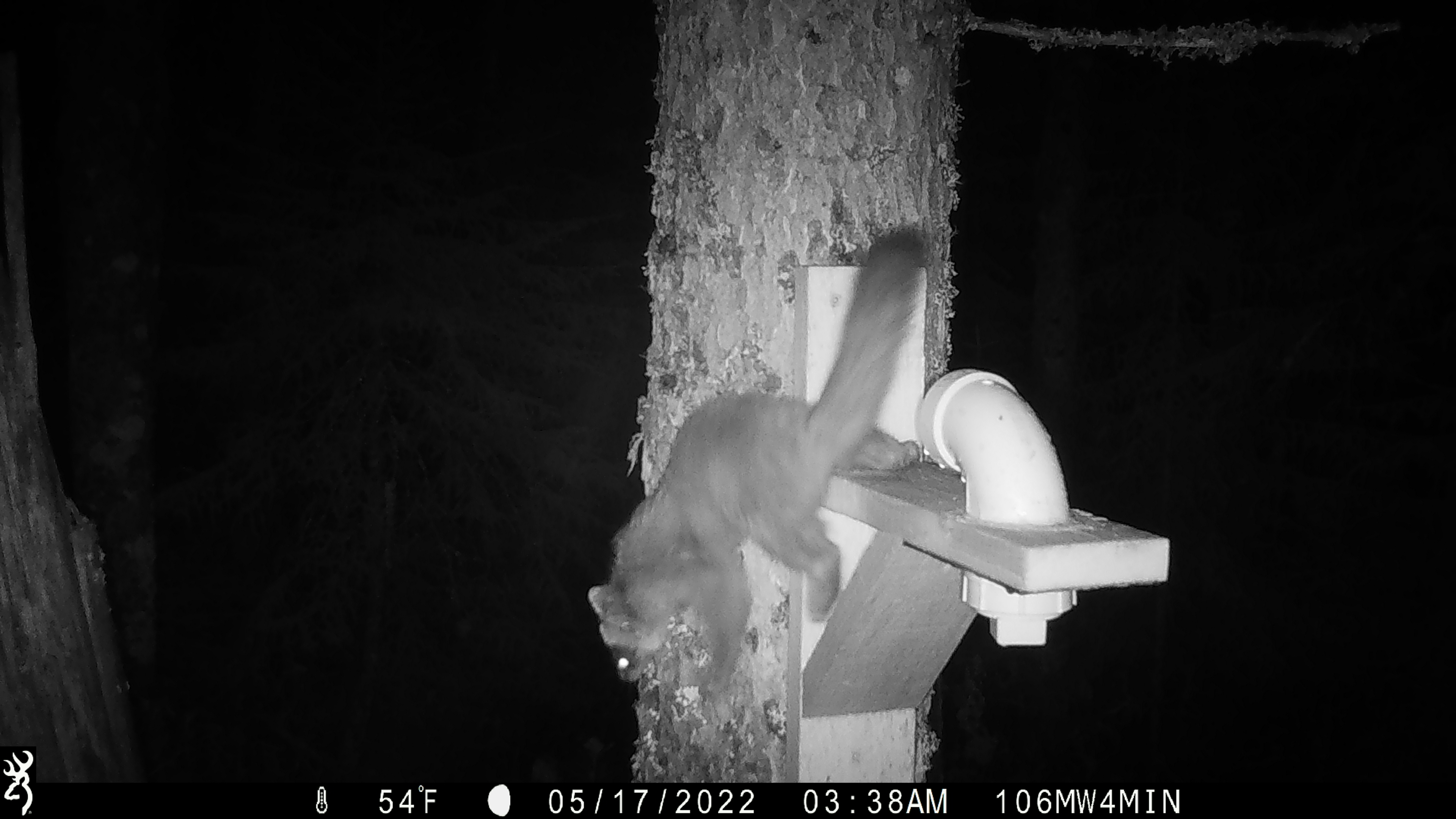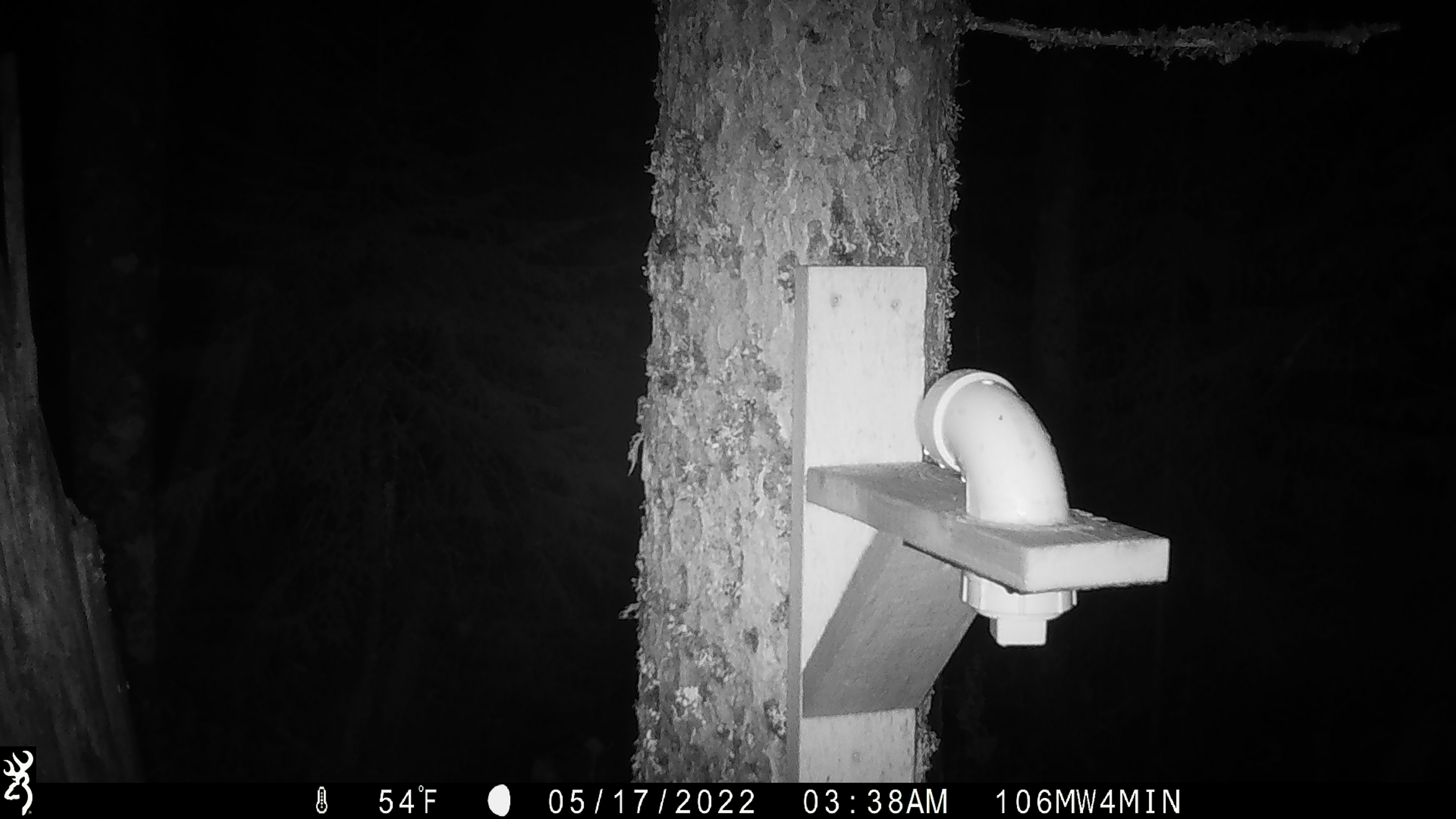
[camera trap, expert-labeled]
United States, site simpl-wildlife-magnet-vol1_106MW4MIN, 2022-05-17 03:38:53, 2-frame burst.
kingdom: Animalia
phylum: Chordata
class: Mammalia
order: Carnivora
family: Mustelidae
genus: Martes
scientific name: Martes americana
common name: american marten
American marten (Martes americana).